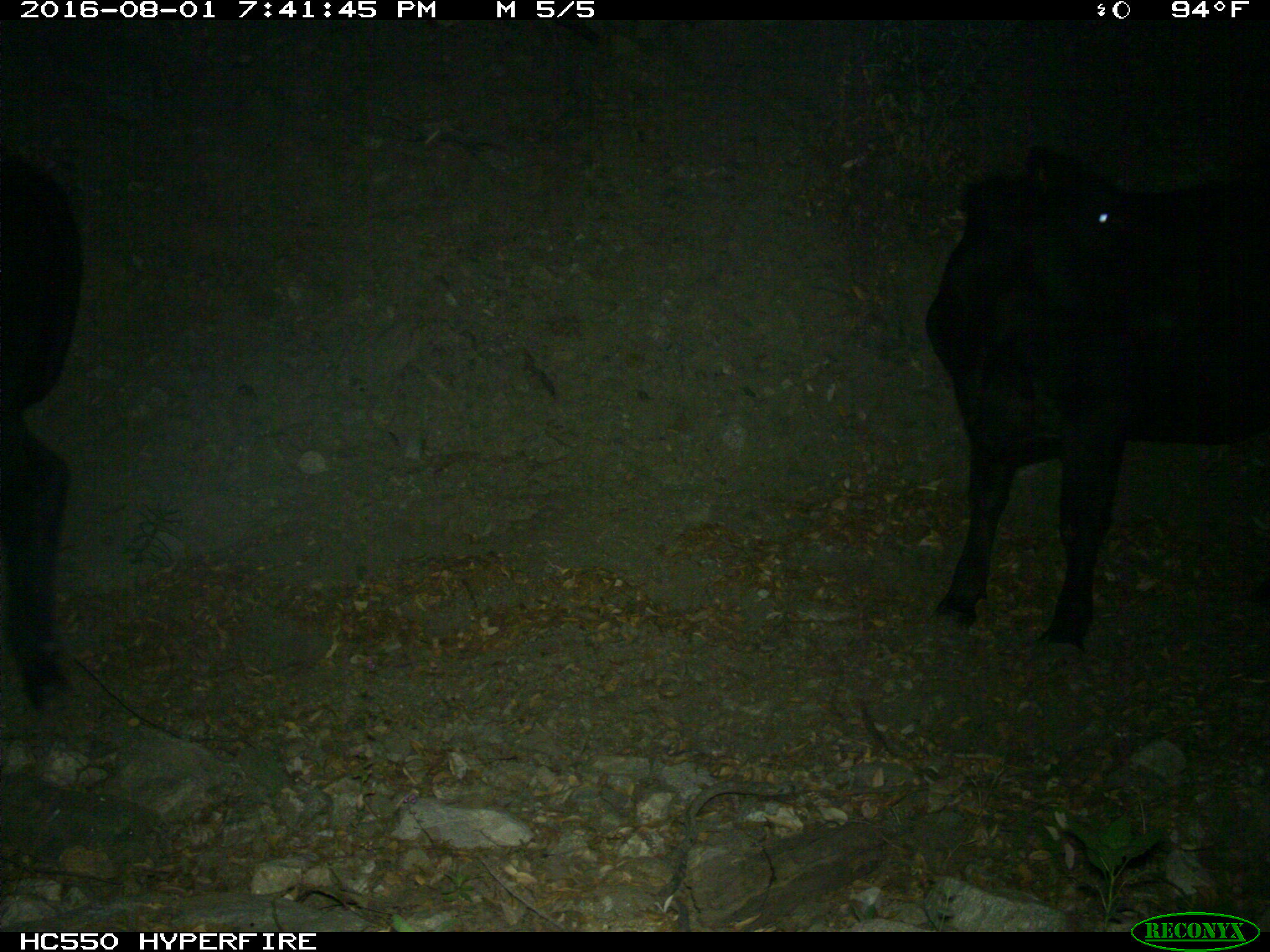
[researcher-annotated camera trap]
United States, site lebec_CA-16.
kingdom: Animalia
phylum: Chordata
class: Mammalia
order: Artiodactyla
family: Bovidae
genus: Bos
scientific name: Bos taurus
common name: domestic cow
Bos taurus (domestic cow).